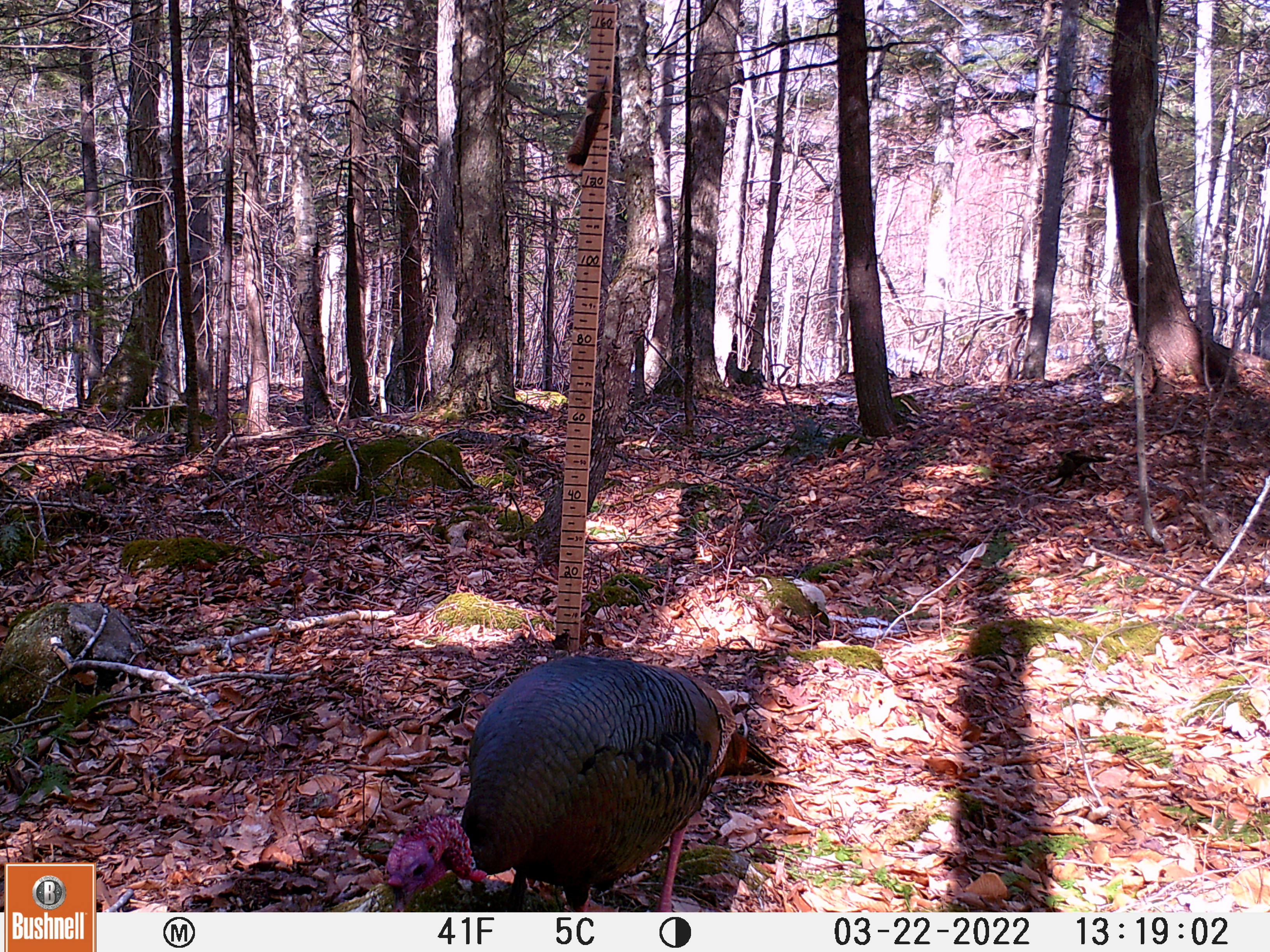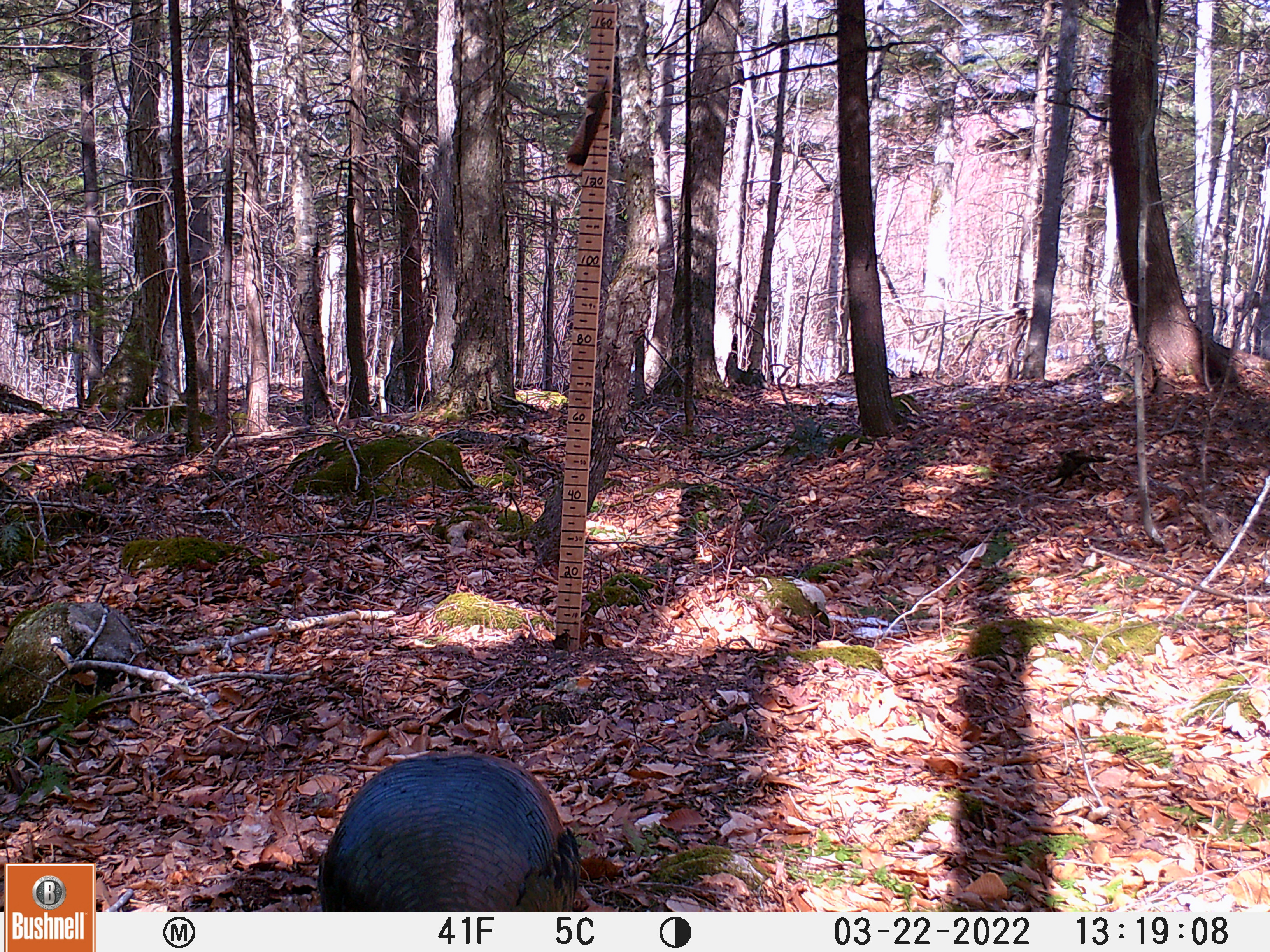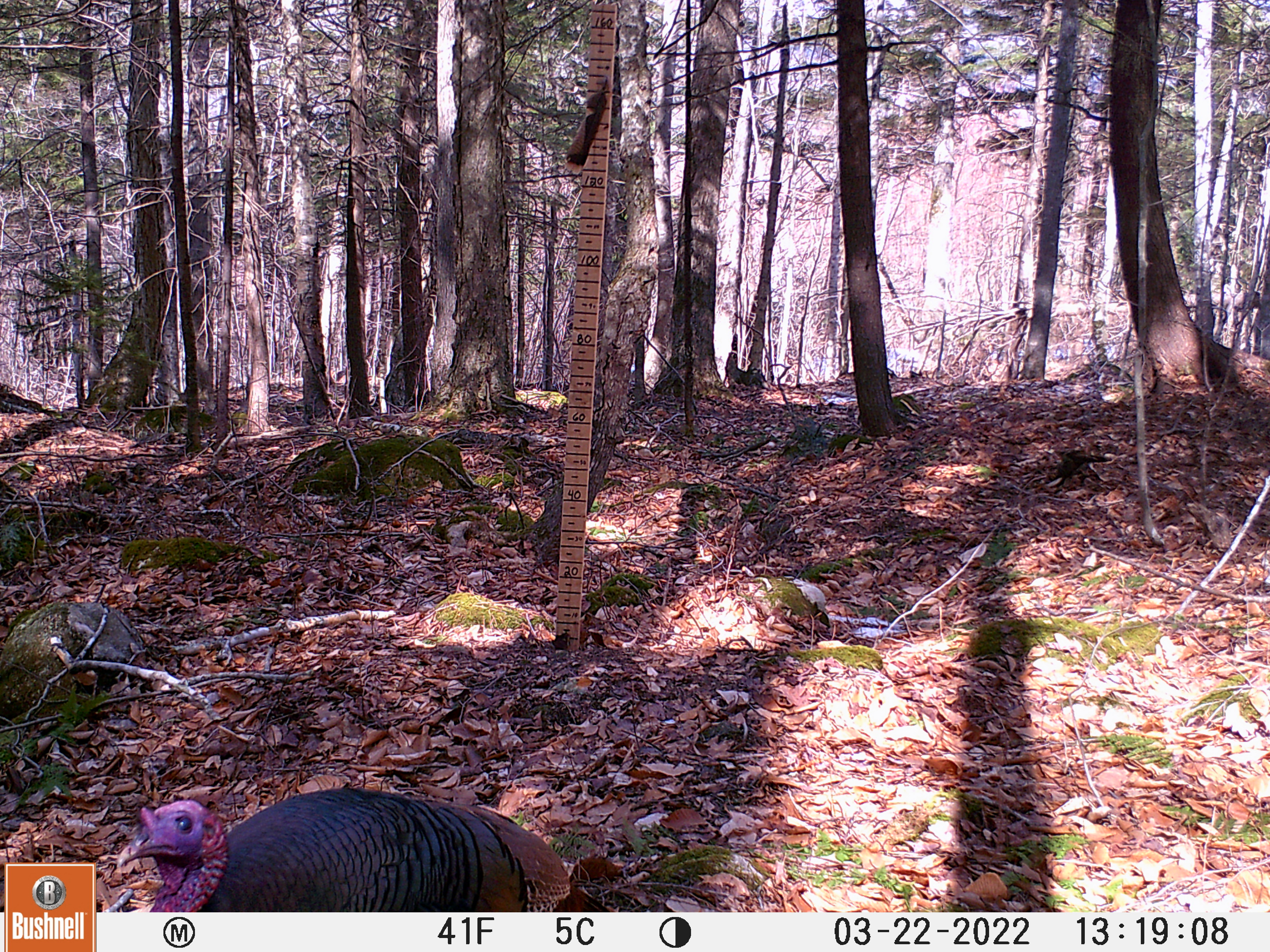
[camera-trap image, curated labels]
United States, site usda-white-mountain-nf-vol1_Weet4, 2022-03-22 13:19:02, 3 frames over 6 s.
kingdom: Animalia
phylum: Chordata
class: Aves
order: Galliformes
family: Phasianidae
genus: Meleagris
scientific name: Meleagris gallopavo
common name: wild turkey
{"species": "wild turkey (Meleagris gallopavo)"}